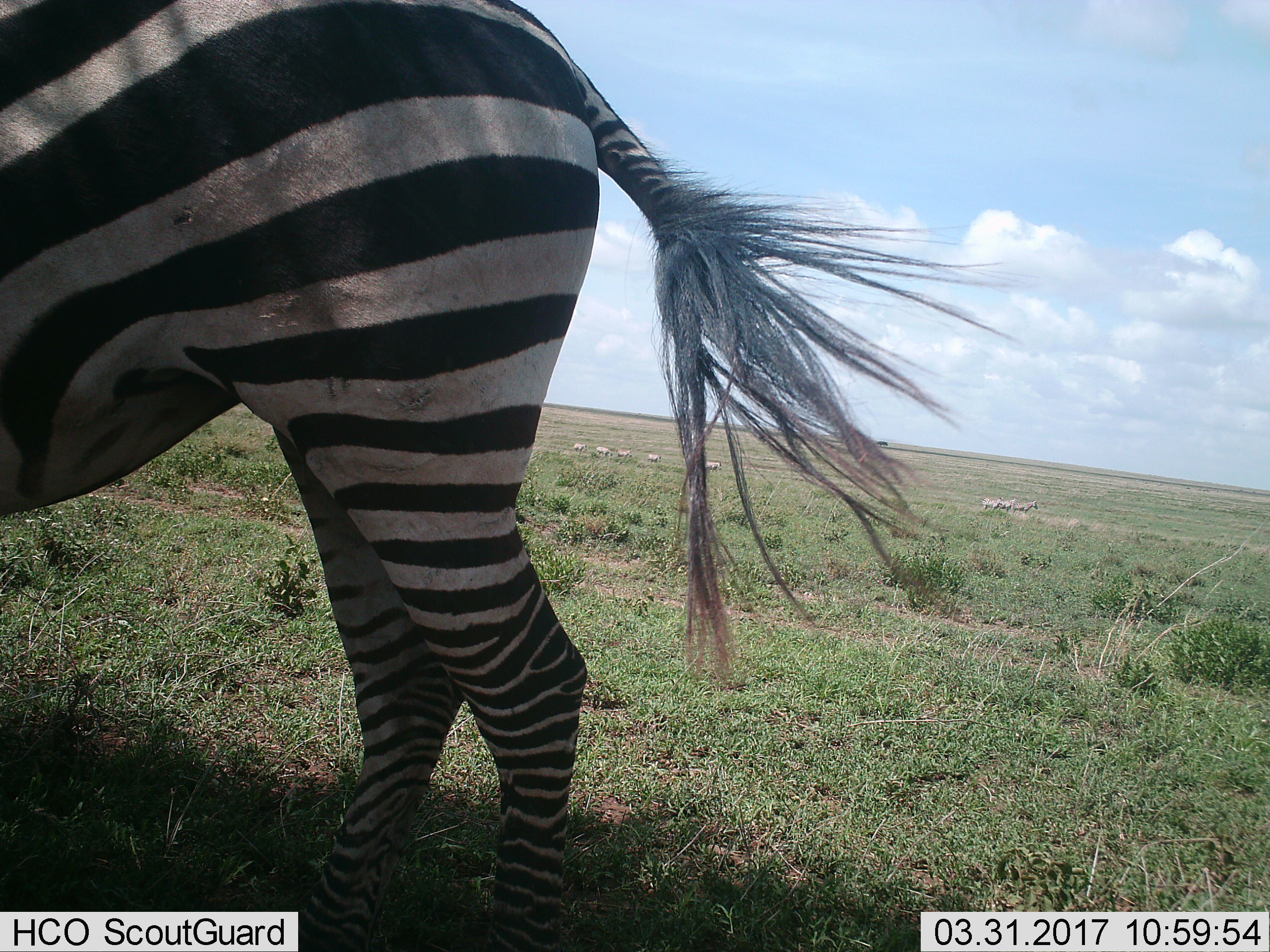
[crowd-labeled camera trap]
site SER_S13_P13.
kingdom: Animalia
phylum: Chordata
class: Mammalia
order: Perissodactyla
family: Equidae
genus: Equus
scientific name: Equus quagga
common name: plains zebra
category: zebraplains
Zebraplains (plains zebra) (Equus quagga), count 9. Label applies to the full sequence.